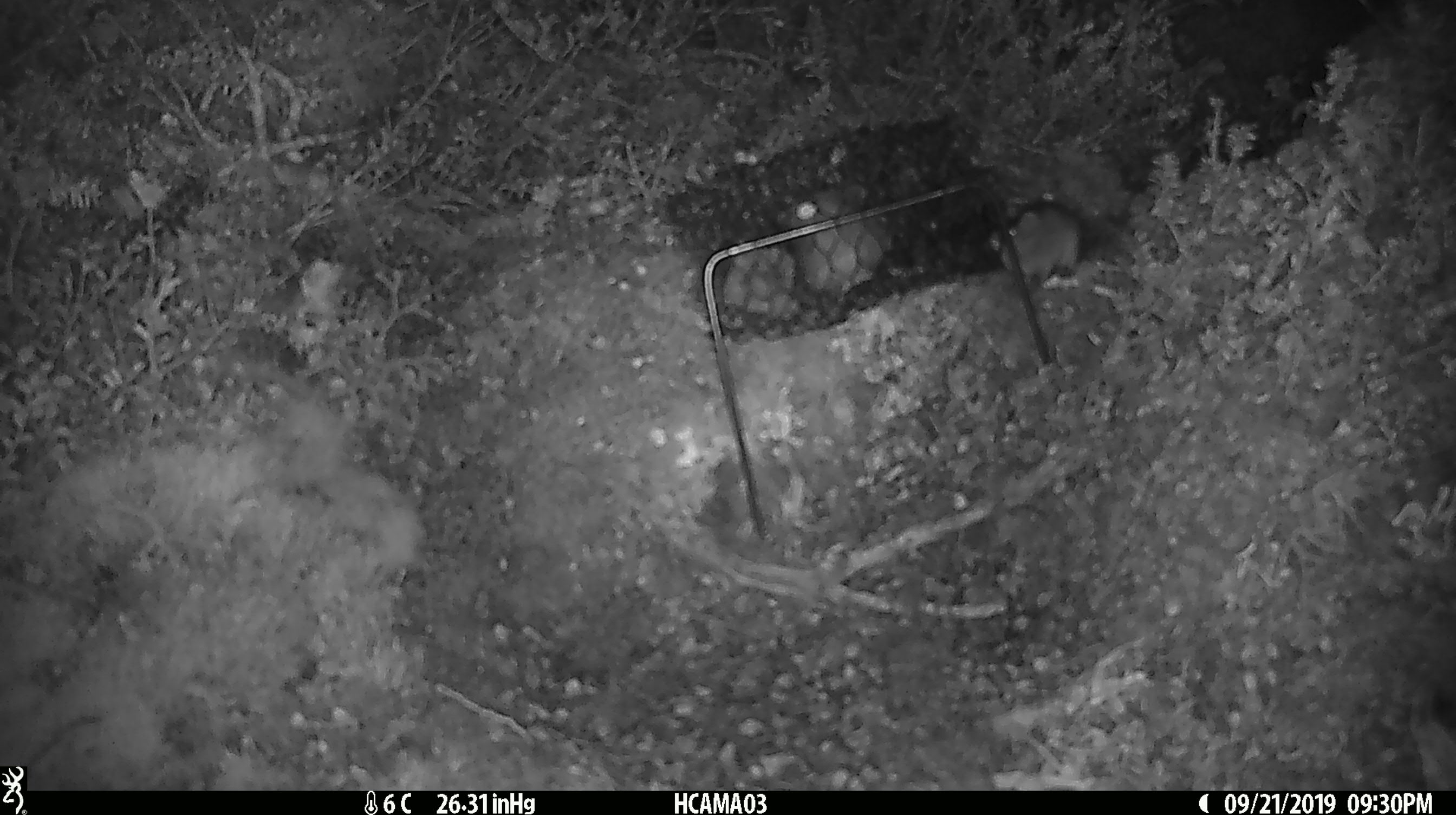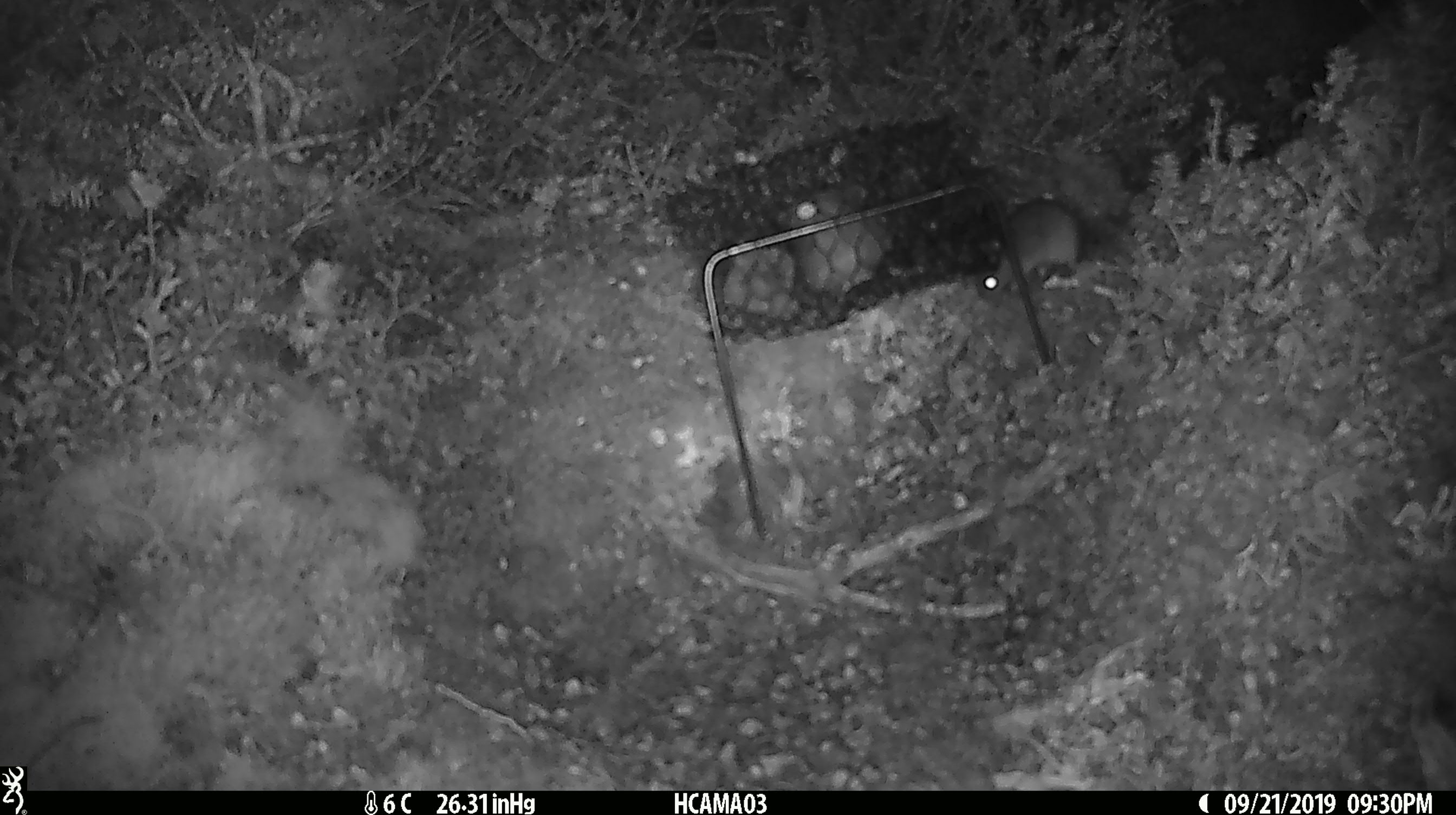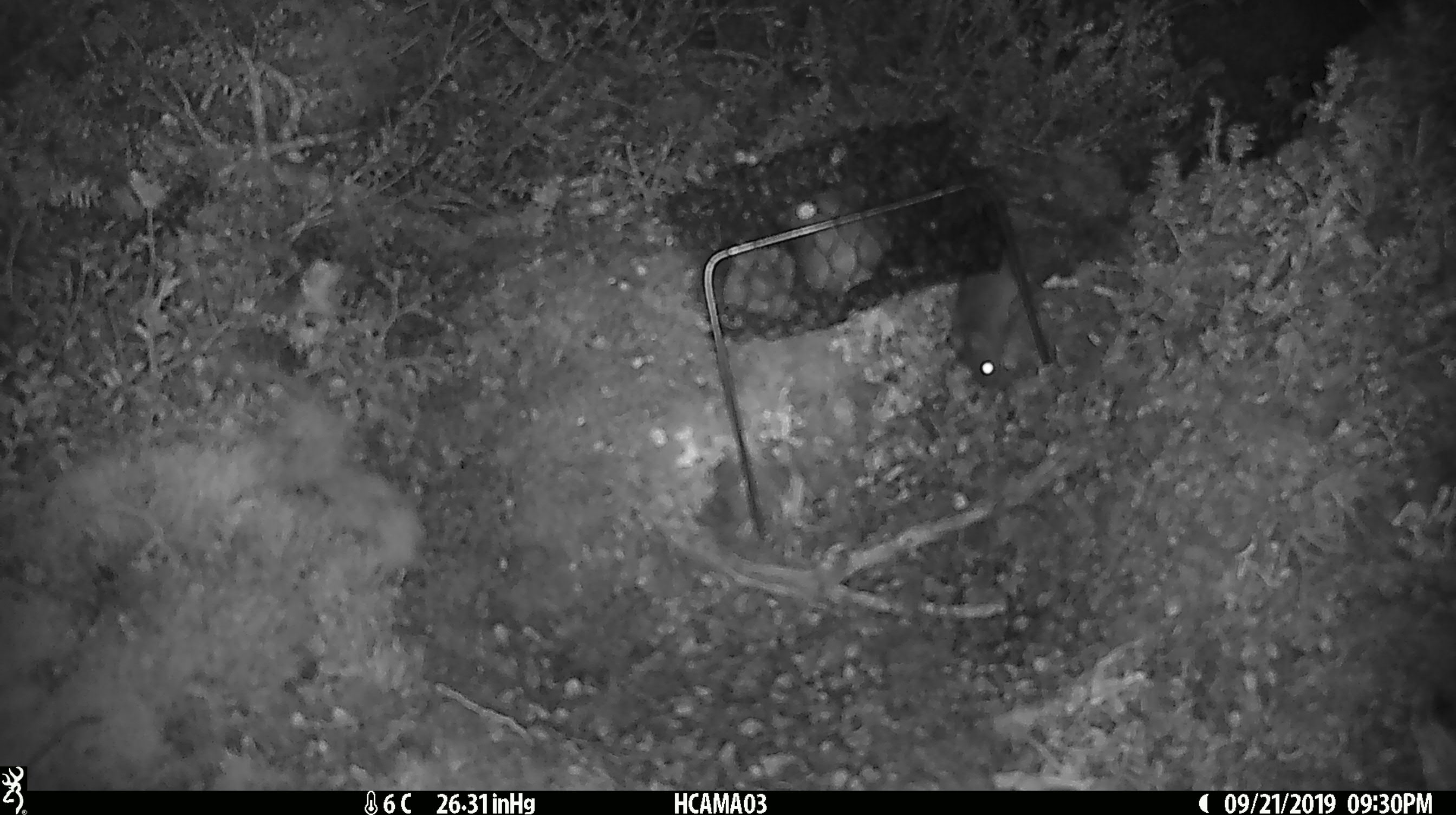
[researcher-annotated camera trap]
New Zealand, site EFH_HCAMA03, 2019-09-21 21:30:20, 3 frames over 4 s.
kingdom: Animalia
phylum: Chordata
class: Mammalia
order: Rodentia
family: Muridae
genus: Mus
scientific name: Mus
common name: mouse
Mouse (Mus).